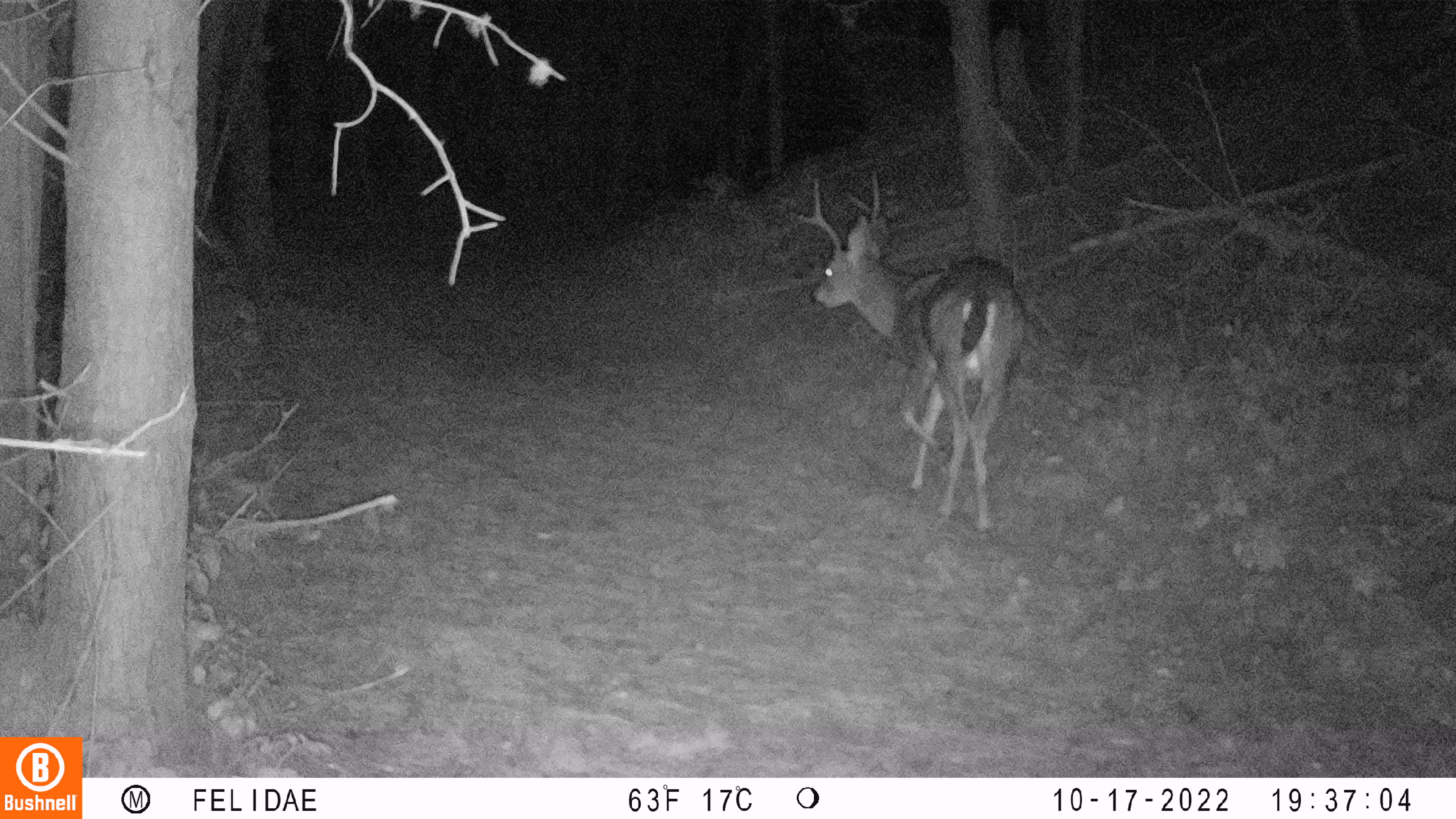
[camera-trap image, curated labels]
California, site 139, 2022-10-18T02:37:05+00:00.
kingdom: Animalia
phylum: Chordata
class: Mammalia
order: Artiodactyla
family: Cervidae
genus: Odocoileus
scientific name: Odocoileus hemionus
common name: mule deer